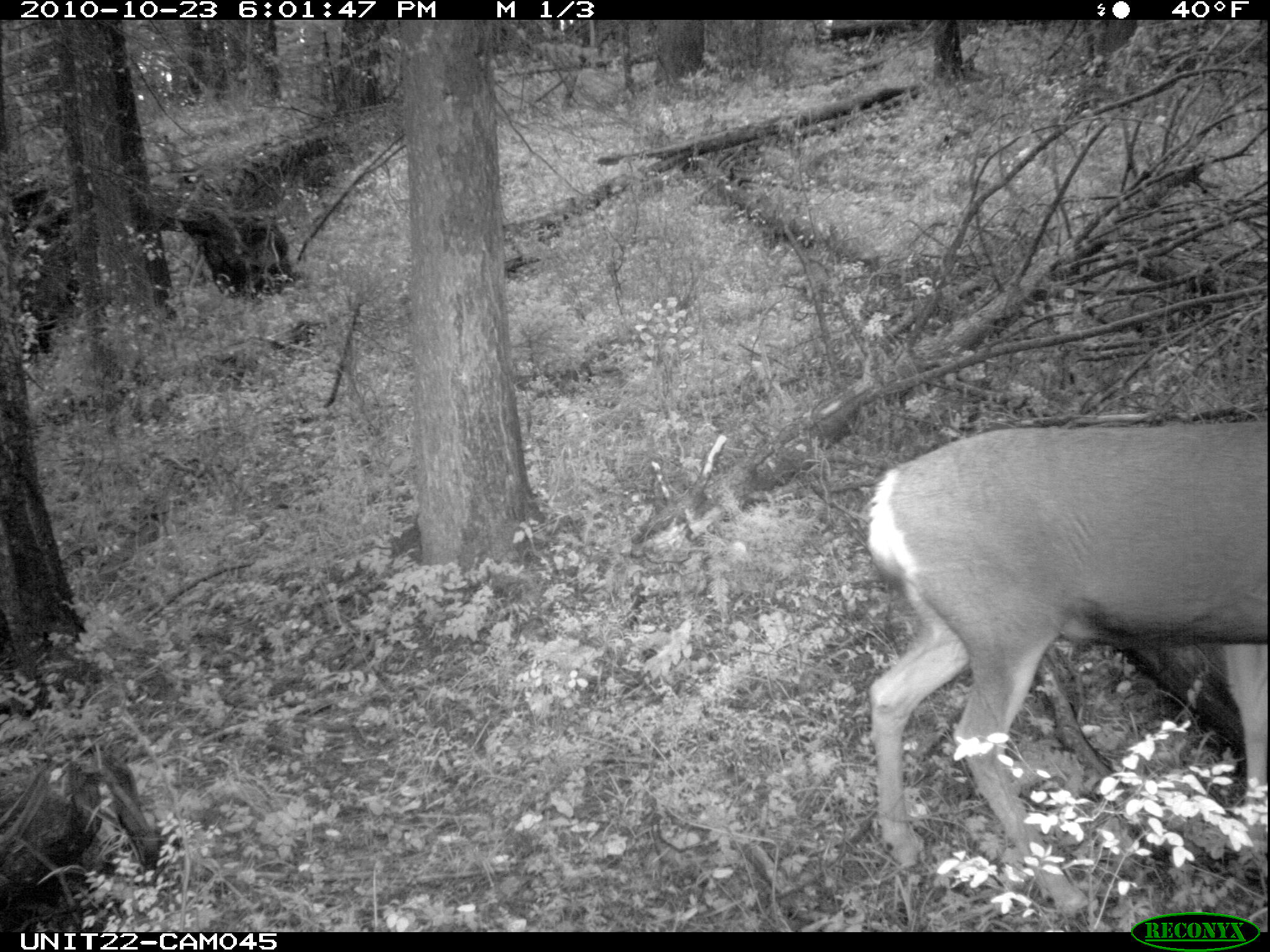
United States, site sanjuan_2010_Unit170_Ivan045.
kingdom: Animalia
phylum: Chordata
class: Mammalia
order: Artiodactyla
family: Cervidae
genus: Odocoileus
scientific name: Odocoileus hemionus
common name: mule deer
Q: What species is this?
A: Odocoileus hemionus (mule deer).